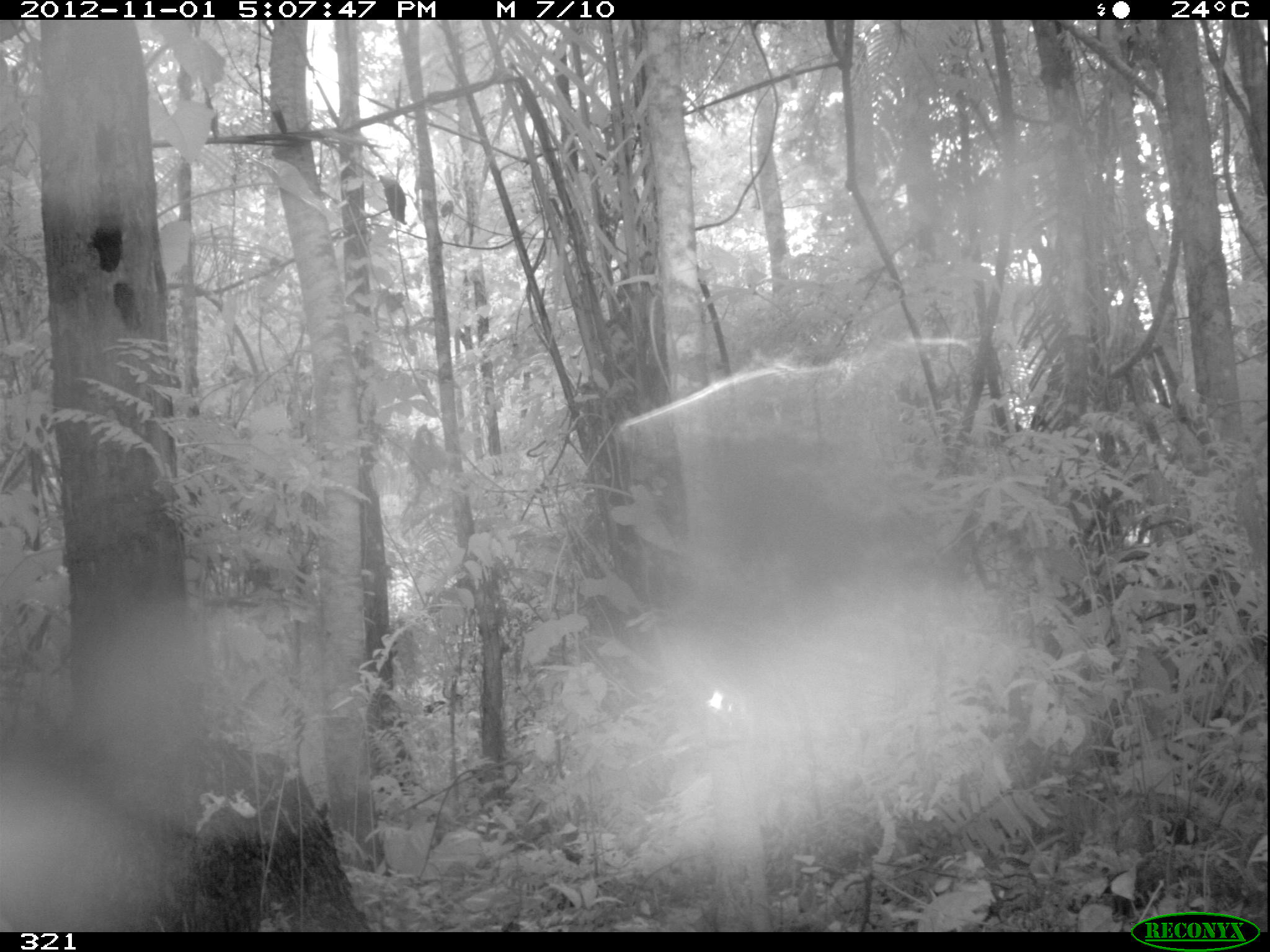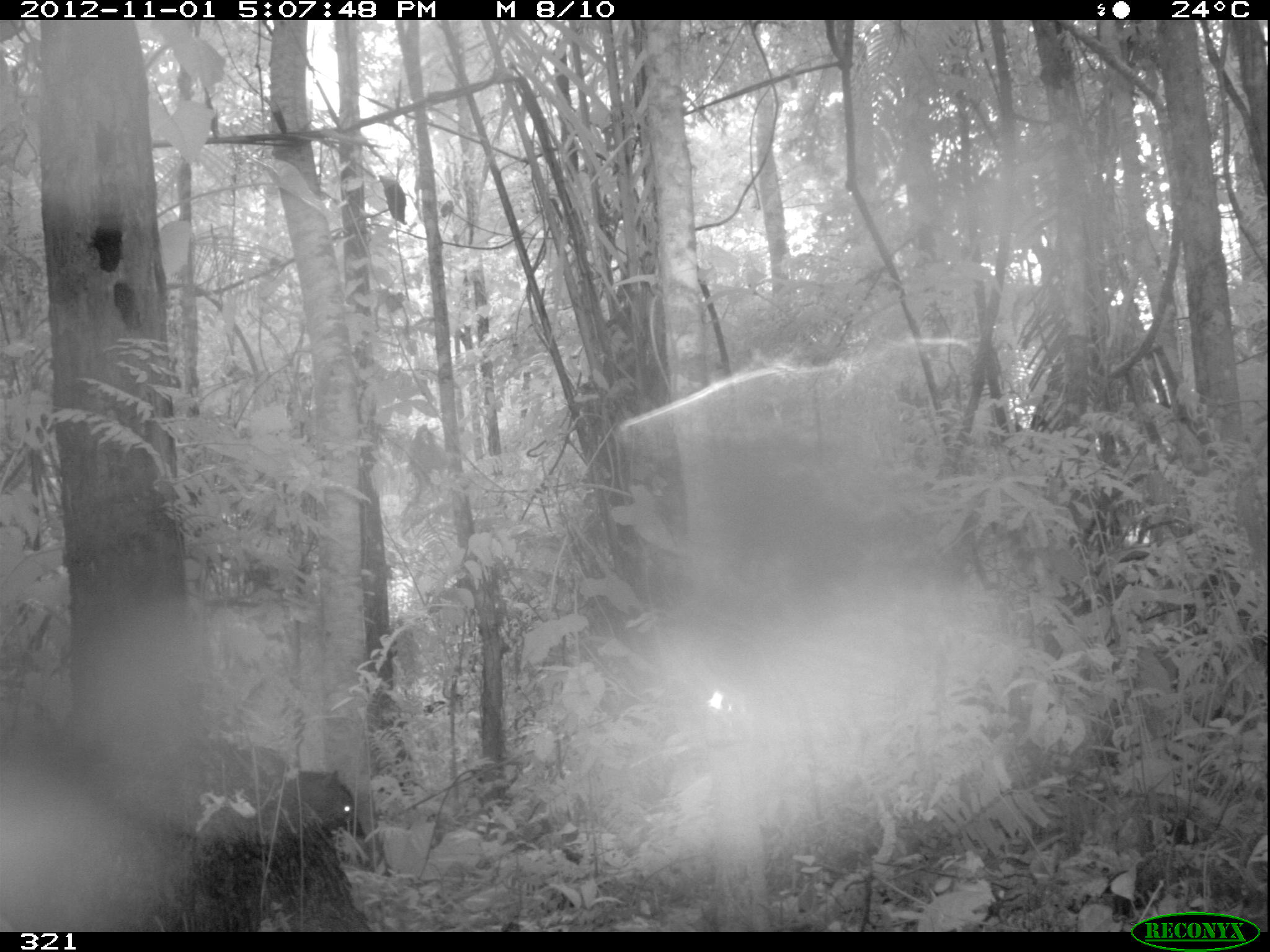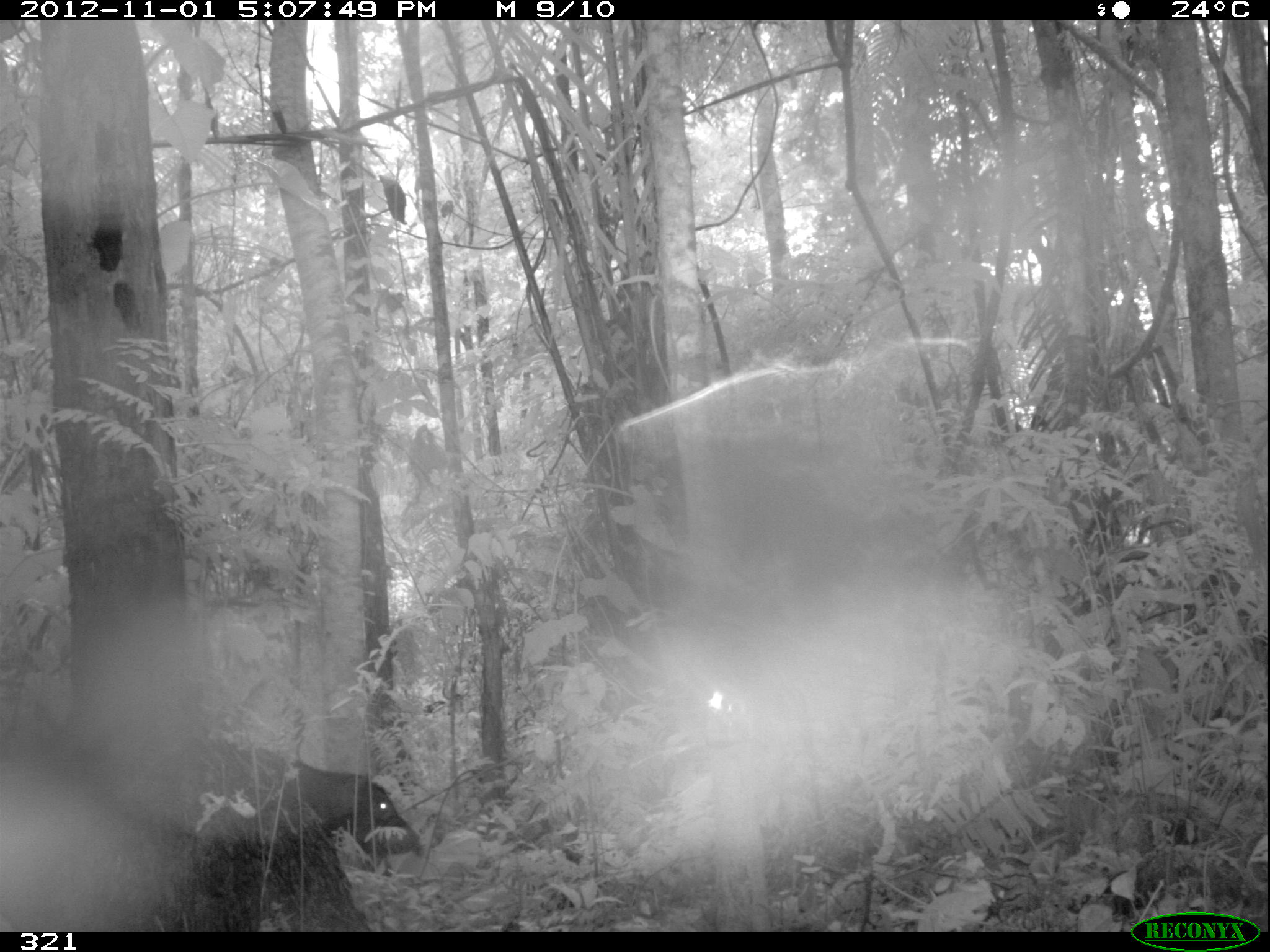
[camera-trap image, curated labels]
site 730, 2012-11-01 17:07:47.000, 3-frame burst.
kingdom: Animalia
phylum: Chordata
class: Mammalia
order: Artiodactyla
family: Tayassuidae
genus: Tayassu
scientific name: Tayassu pecari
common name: white-lipped peccary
Tayassu pecari (white-lipped peccary).